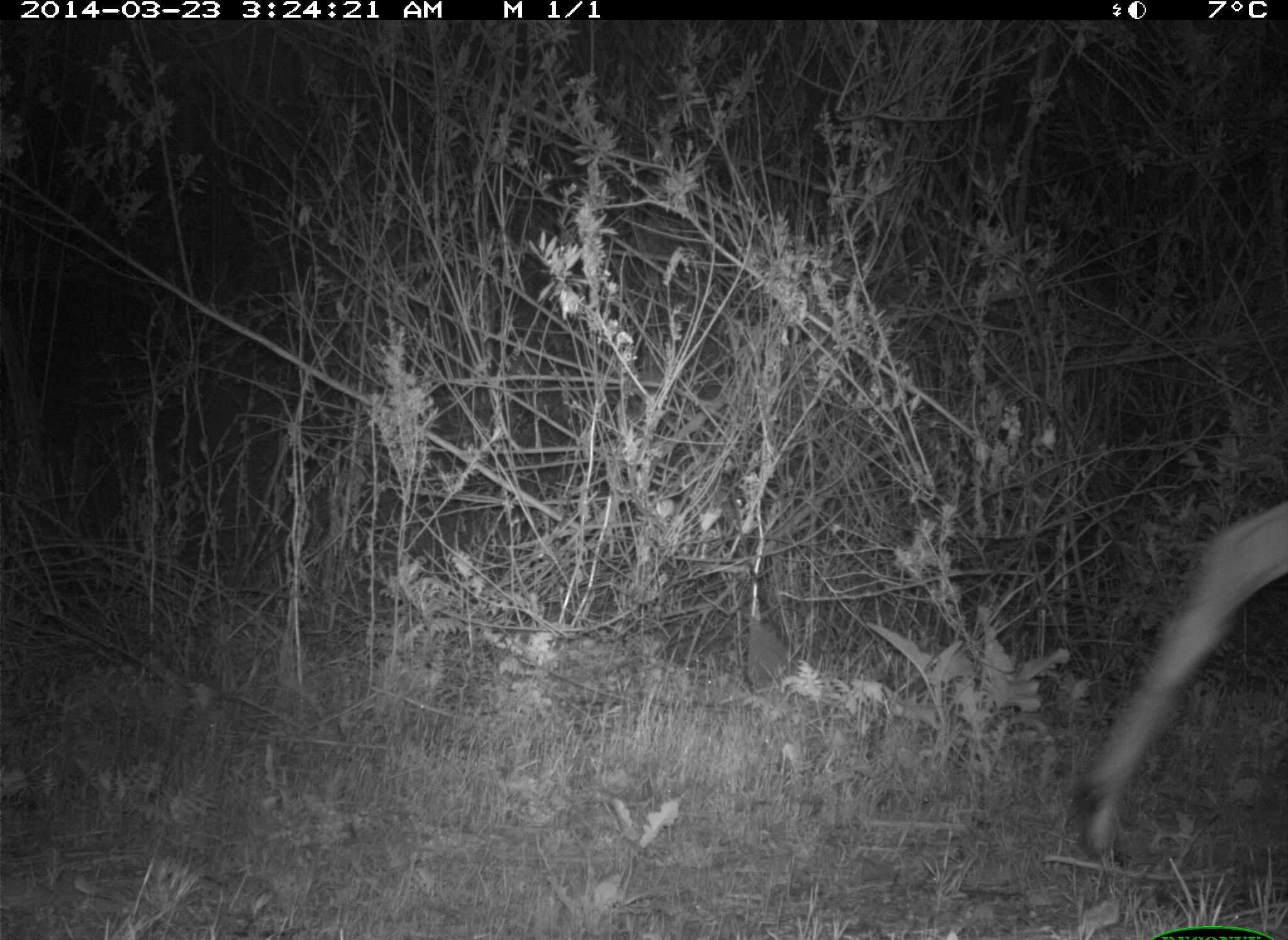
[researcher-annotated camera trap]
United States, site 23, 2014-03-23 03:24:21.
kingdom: Animalia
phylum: Chordata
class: Mammalia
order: Artiodactyla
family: Cervidae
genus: Odocoileus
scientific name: Odocoileus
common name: deer